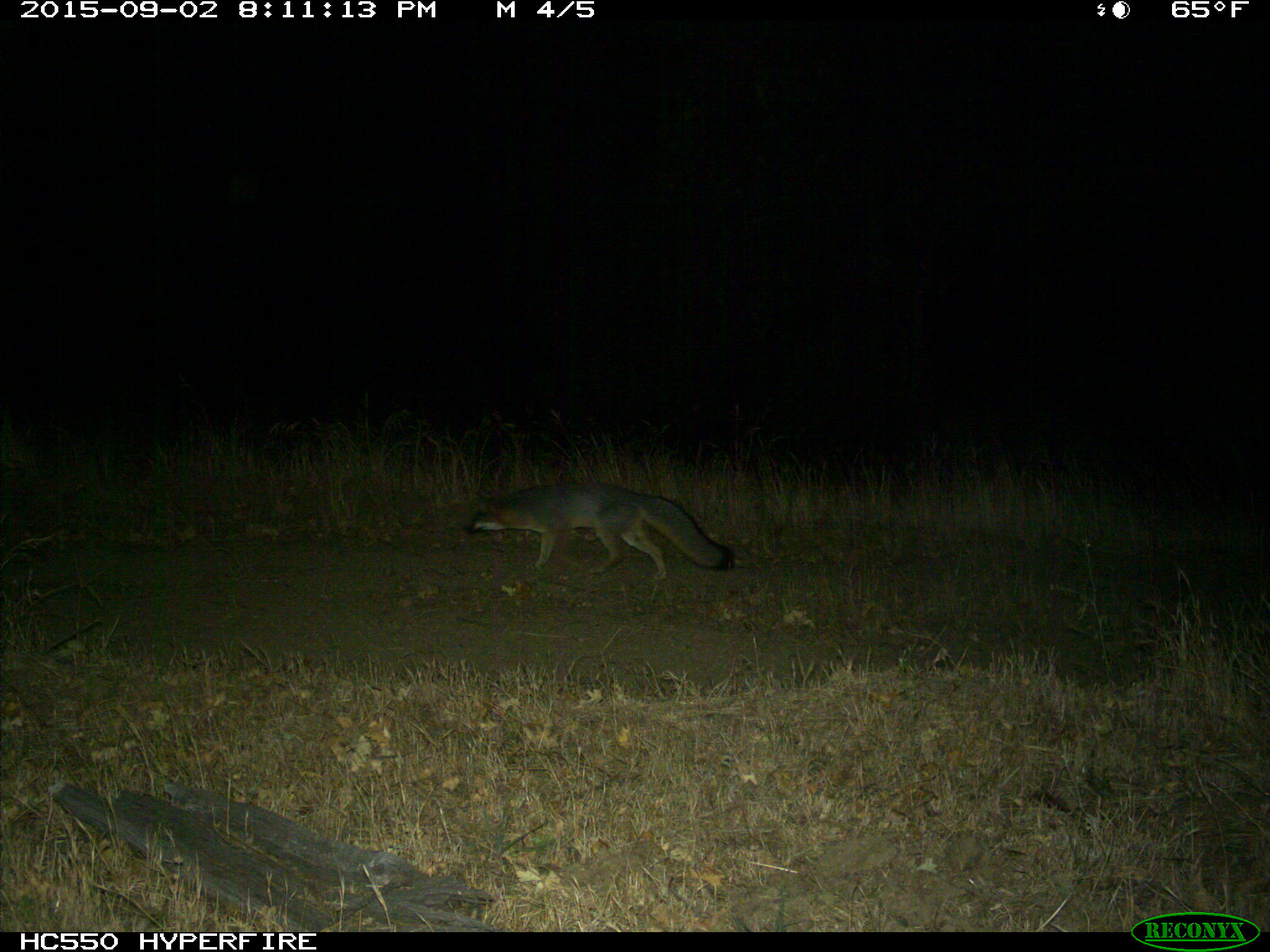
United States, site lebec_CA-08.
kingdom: Animalia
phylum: Chordata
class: Mammalia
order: Carnivora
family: Canidae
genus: Urocyon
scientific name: Urocyon cinereoargenteus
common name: gray fox